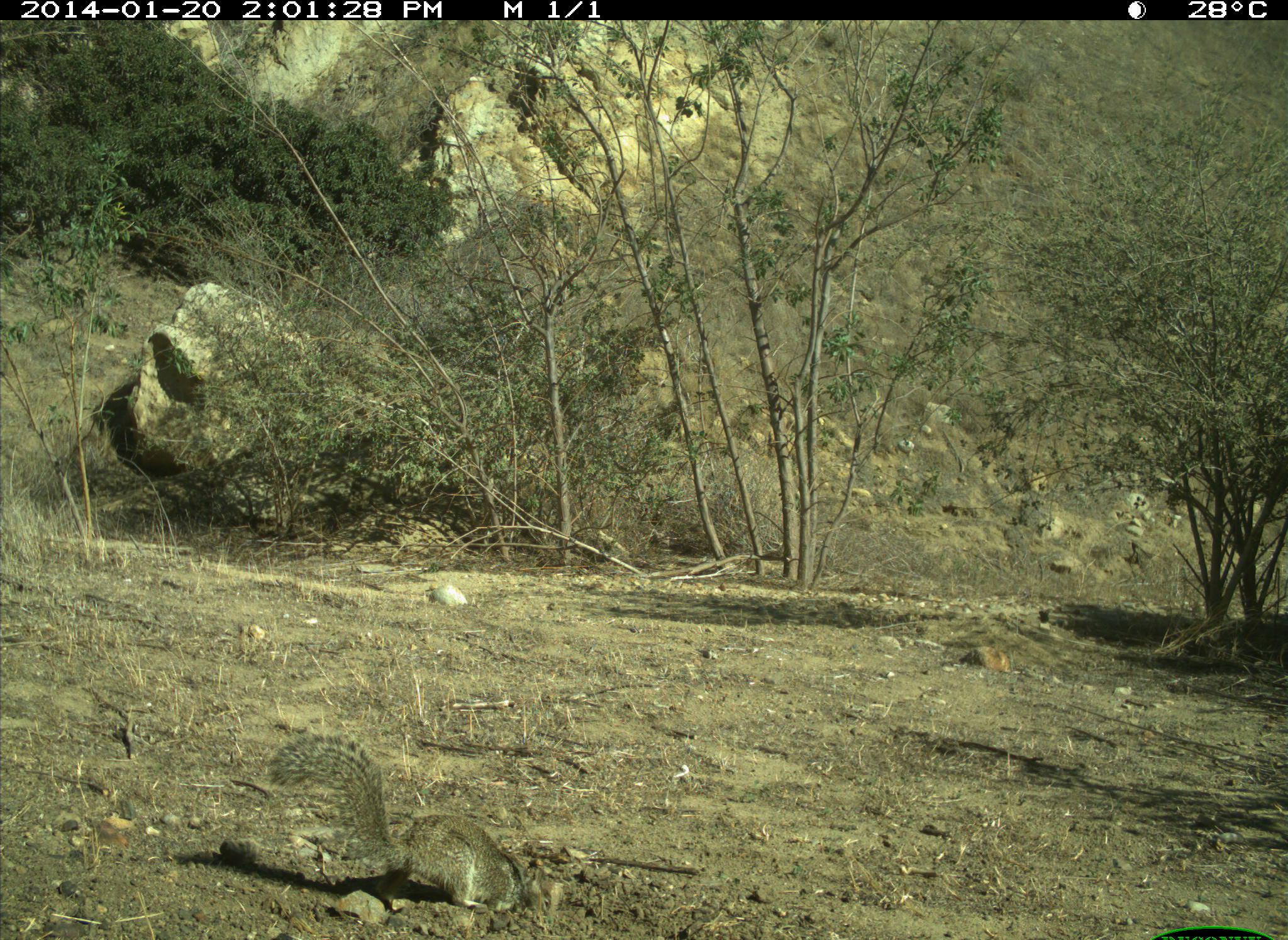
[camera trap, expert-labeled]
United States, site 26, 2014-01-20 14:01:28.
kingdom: Animalia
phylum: Chordata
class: Mammalia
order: Rodentia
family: Sciuridae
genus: Sciurus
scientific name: Sciurus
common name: squirrel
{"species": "squirrel (Sciurus)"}